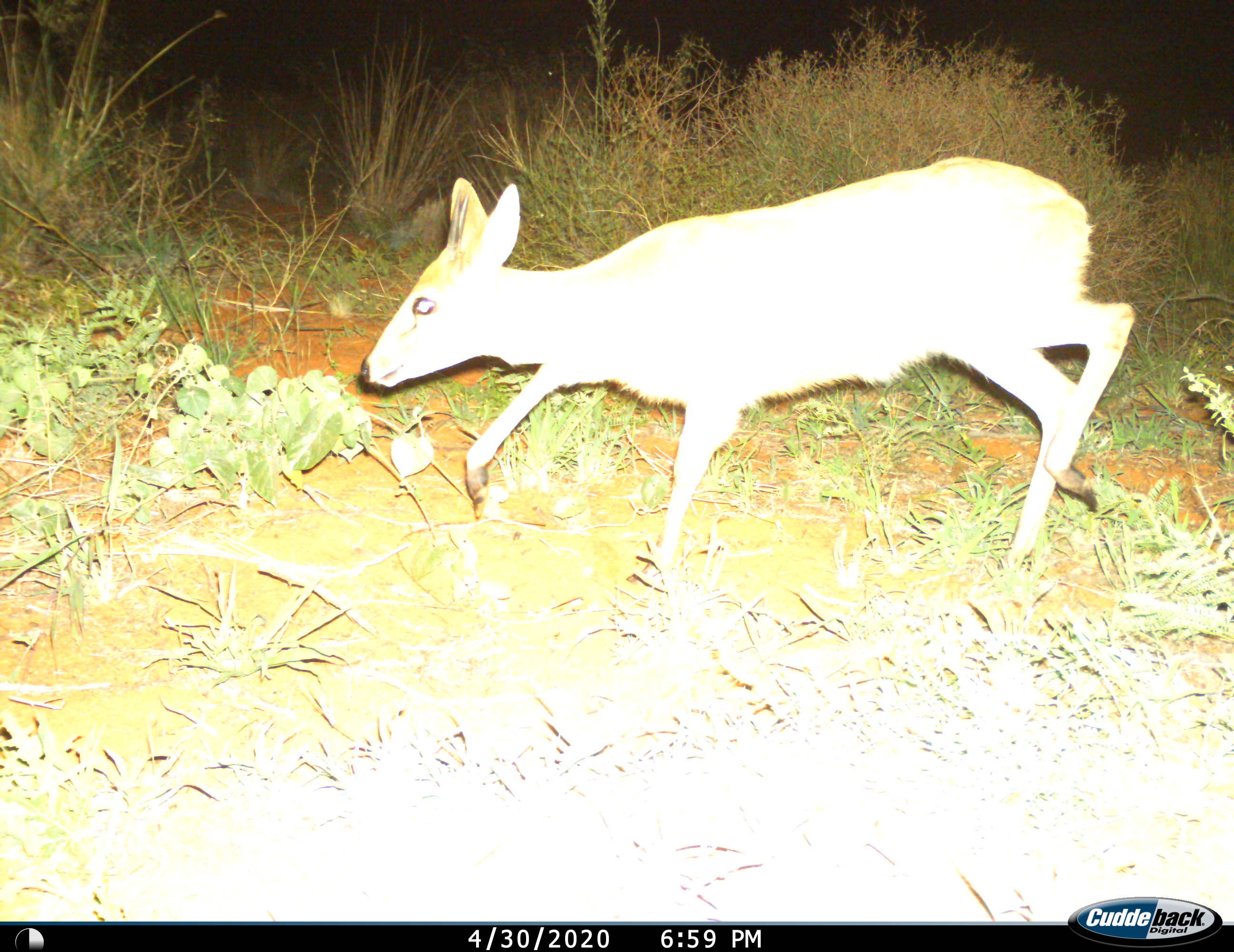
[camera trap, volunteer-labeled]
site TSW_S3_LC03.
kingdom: Animalia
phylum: Chordata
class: Mammalia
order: Artiodactyla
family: Bovidae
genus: Sylvicapra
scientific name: Sylvicapra grimmia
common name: common duiker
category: duikercommongrey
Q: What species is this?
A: Duikercommongrey (common duiker) (Sylvicapra grimmia).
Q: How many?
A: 1.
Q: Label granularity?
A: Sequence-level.